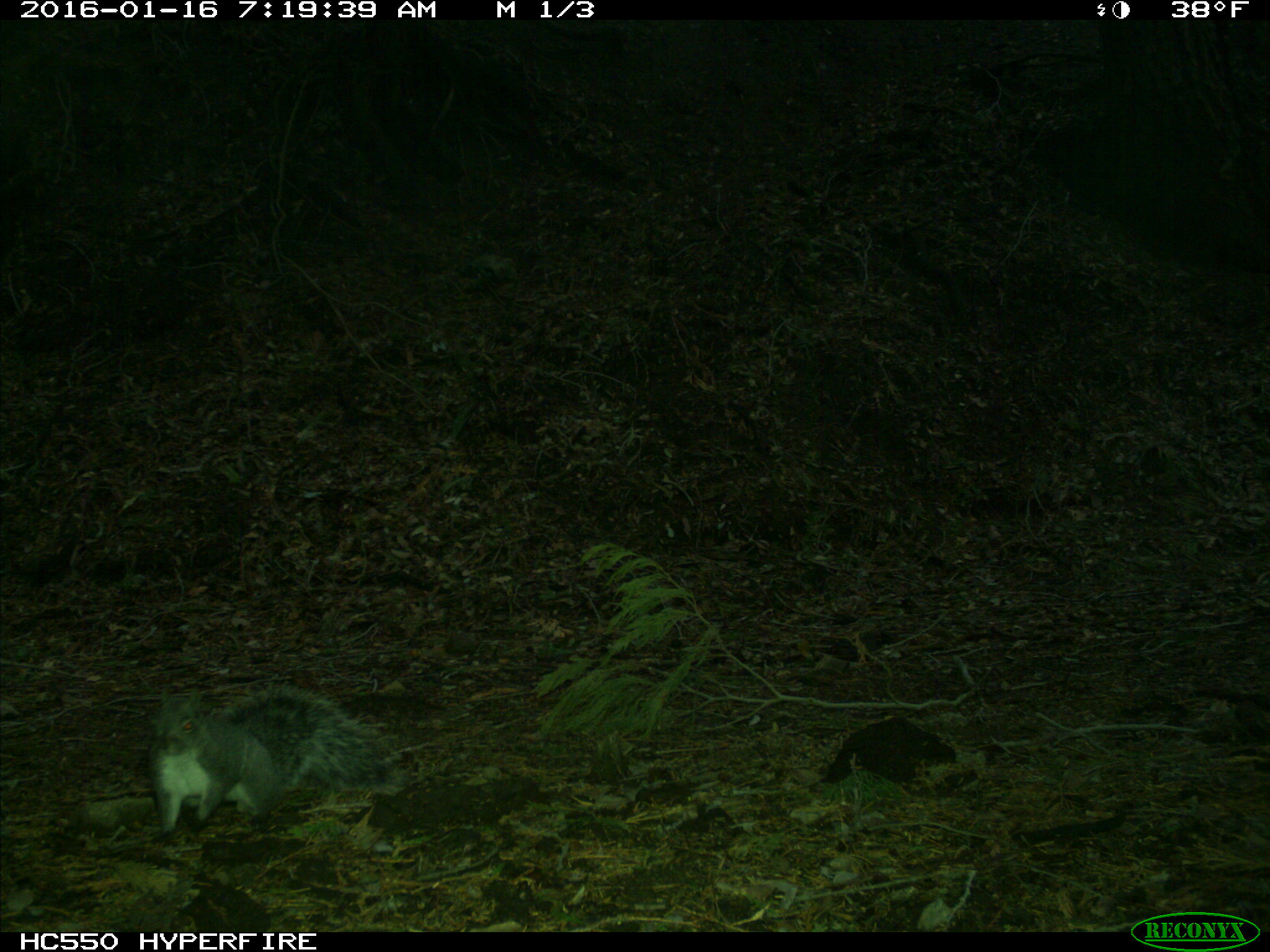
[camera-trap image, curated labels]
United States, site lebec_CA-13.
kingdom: Animalia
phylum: Chordata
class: Mammalia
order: Rodentia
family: Sciuridae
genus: Sciurus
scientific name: Sciurus carolinensis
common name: eastern gray squirrel